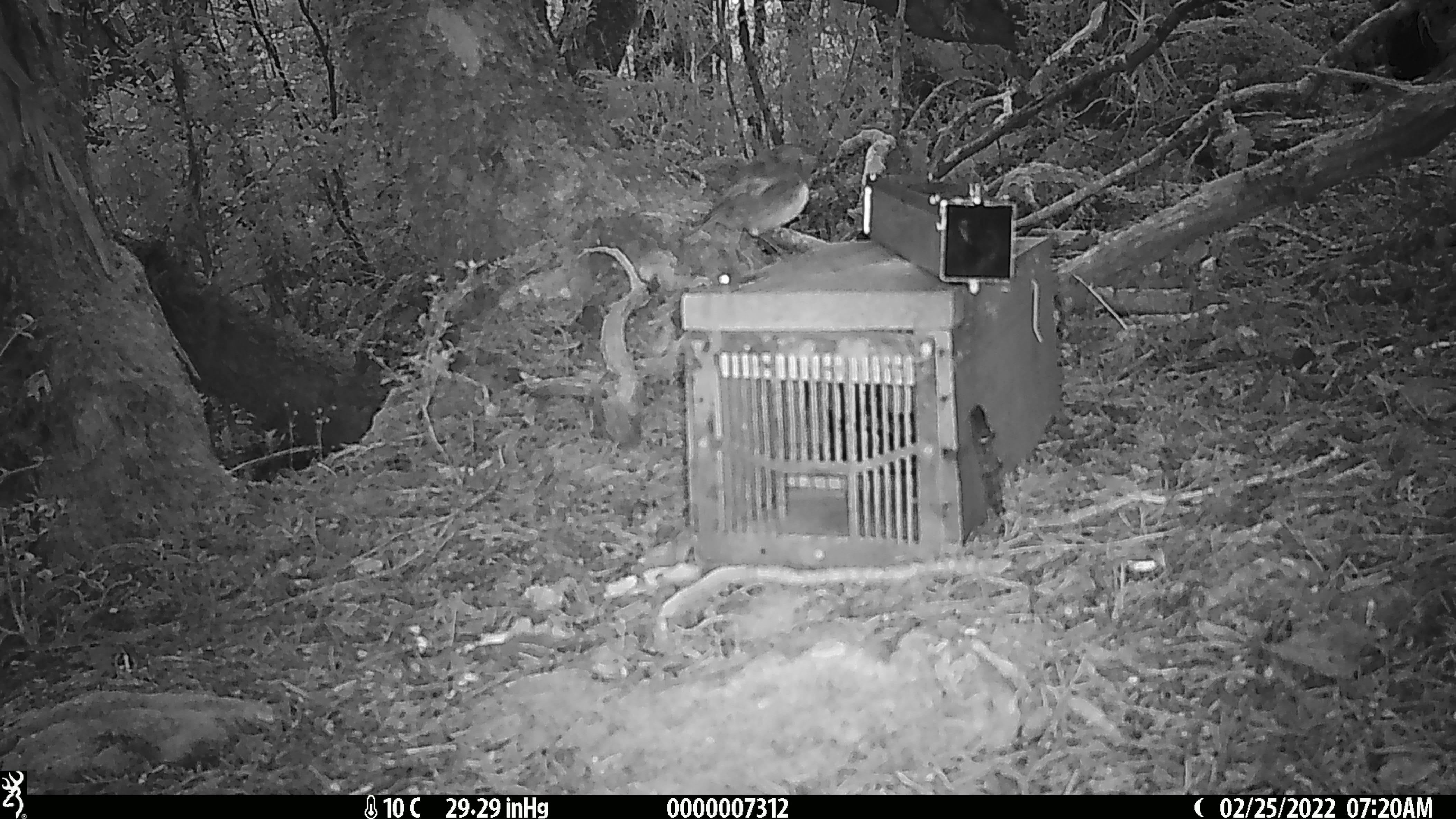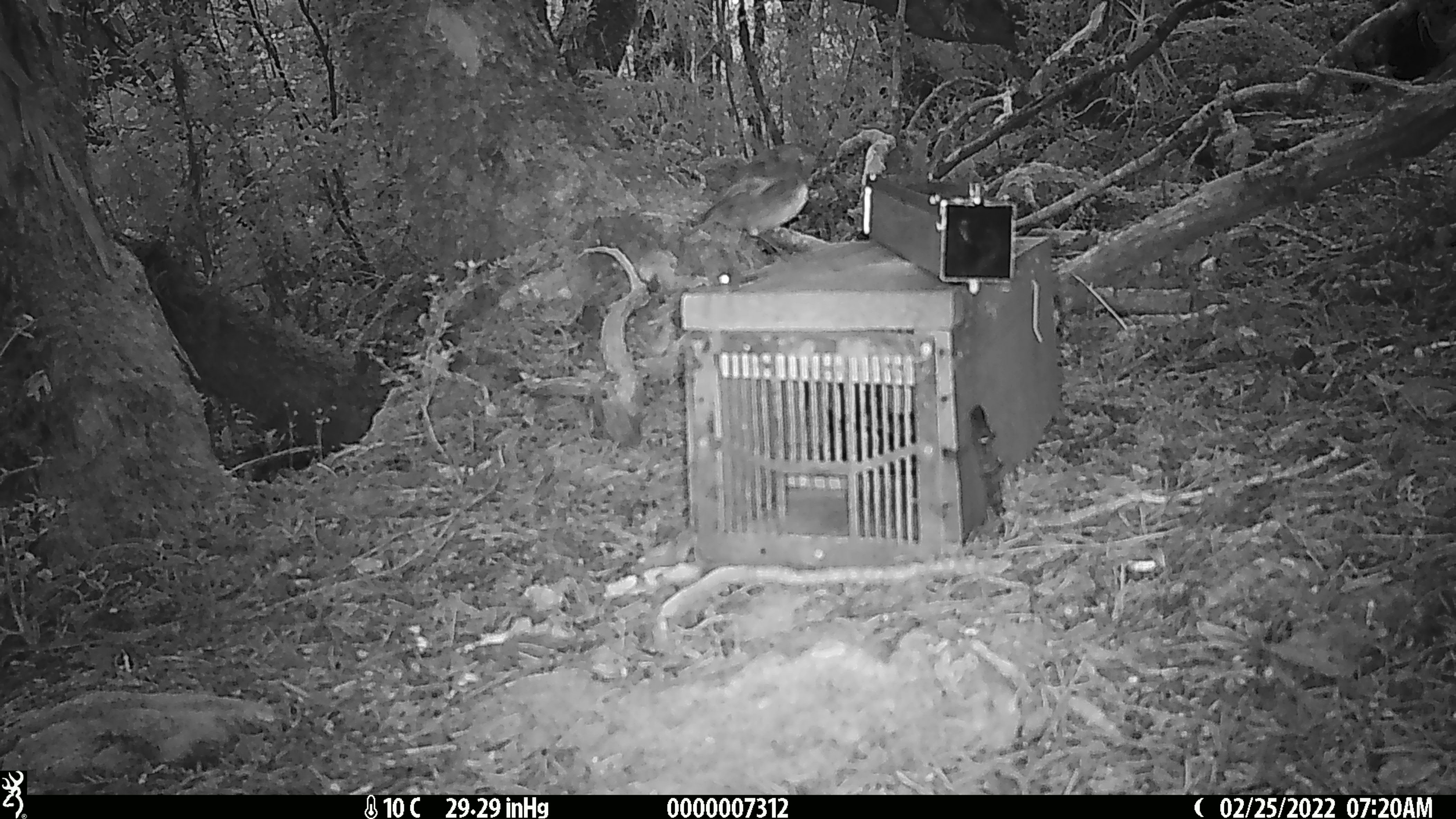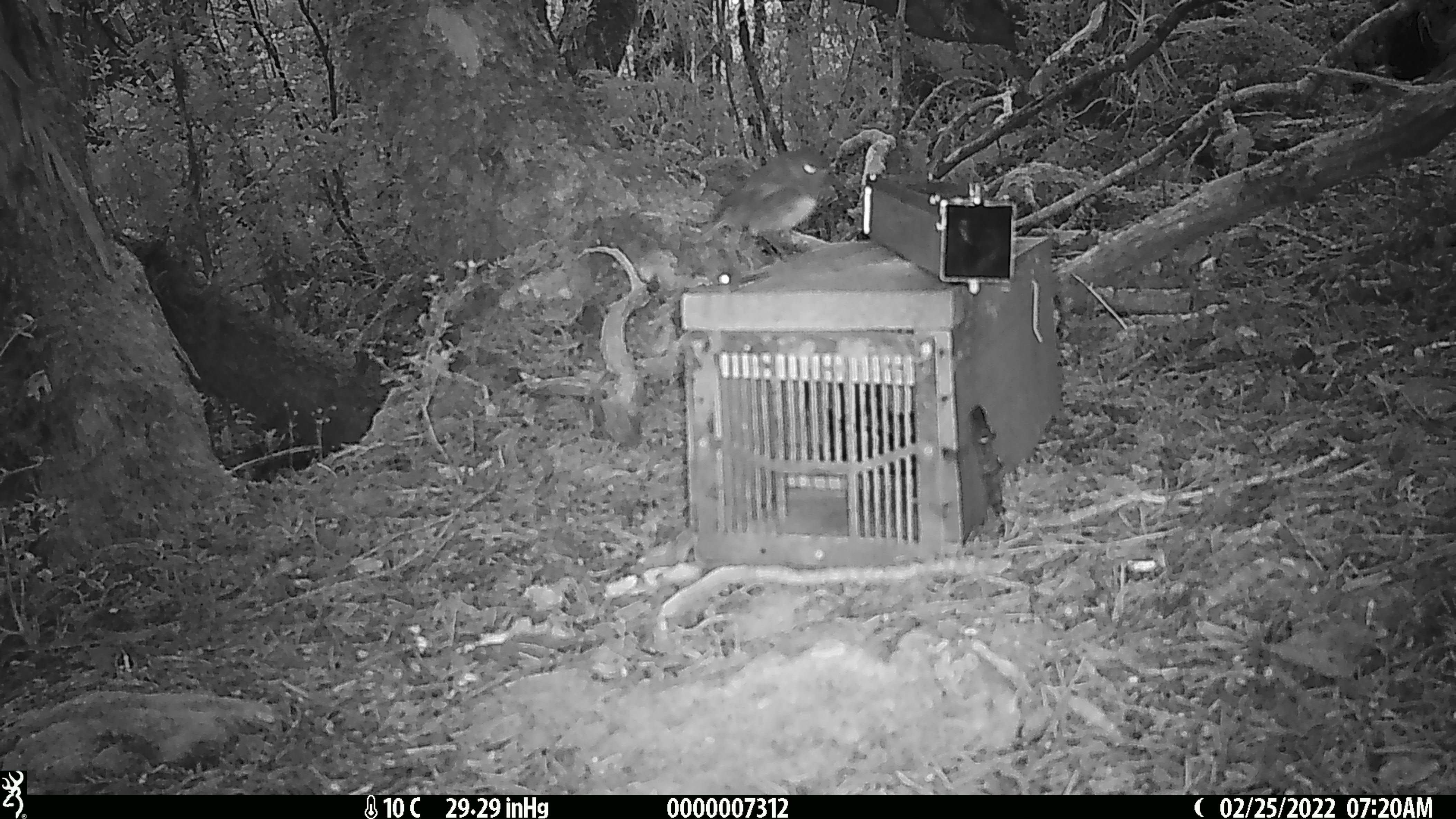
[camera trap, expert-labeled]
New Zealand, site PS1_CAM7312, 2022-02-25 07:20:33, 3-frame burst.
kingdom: Animalia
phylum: Chordata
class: Aves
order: Passeriformes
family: Petroicidae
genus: Petroica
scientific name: Petroica australis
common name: new zealand robin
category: robin